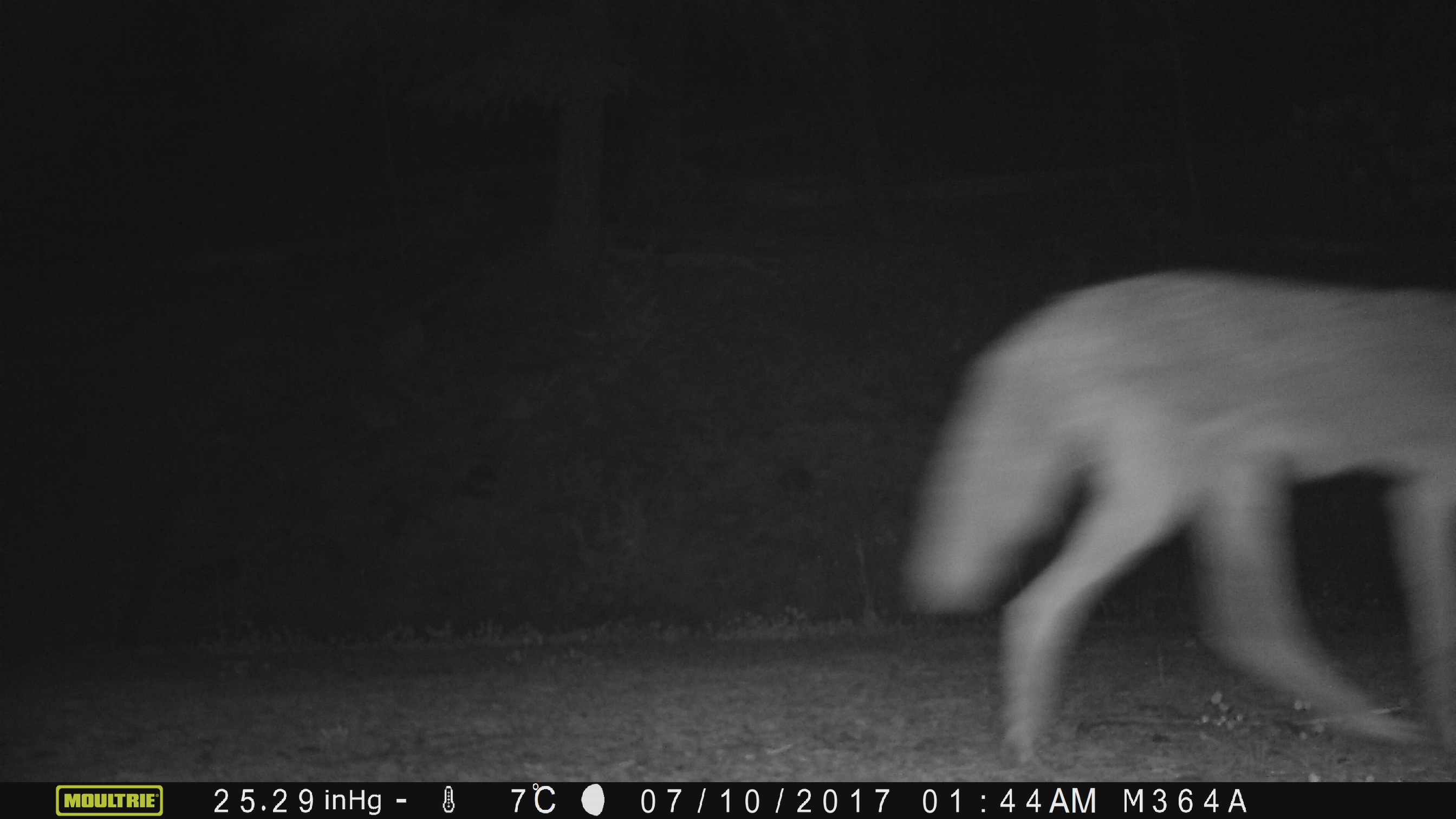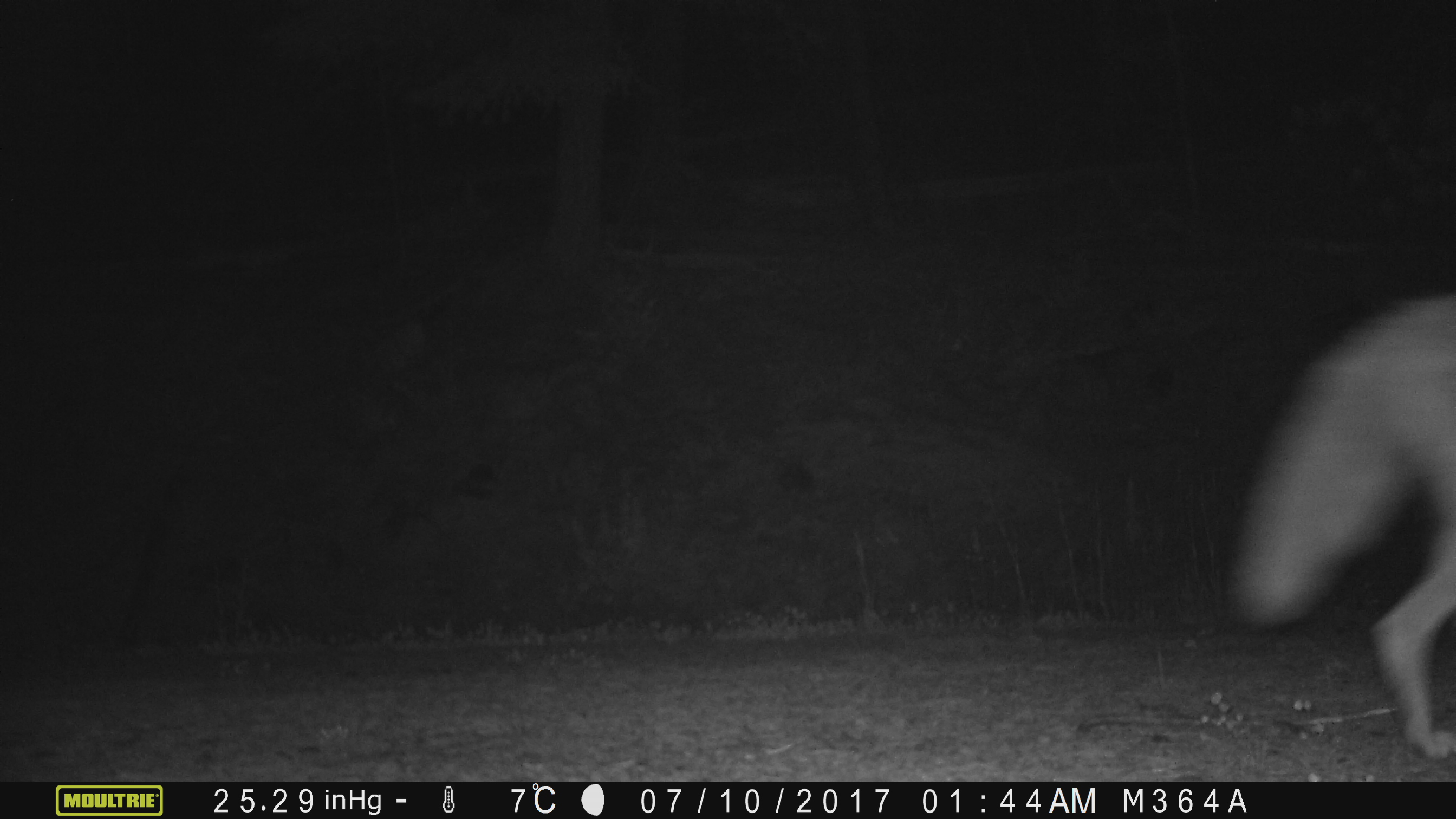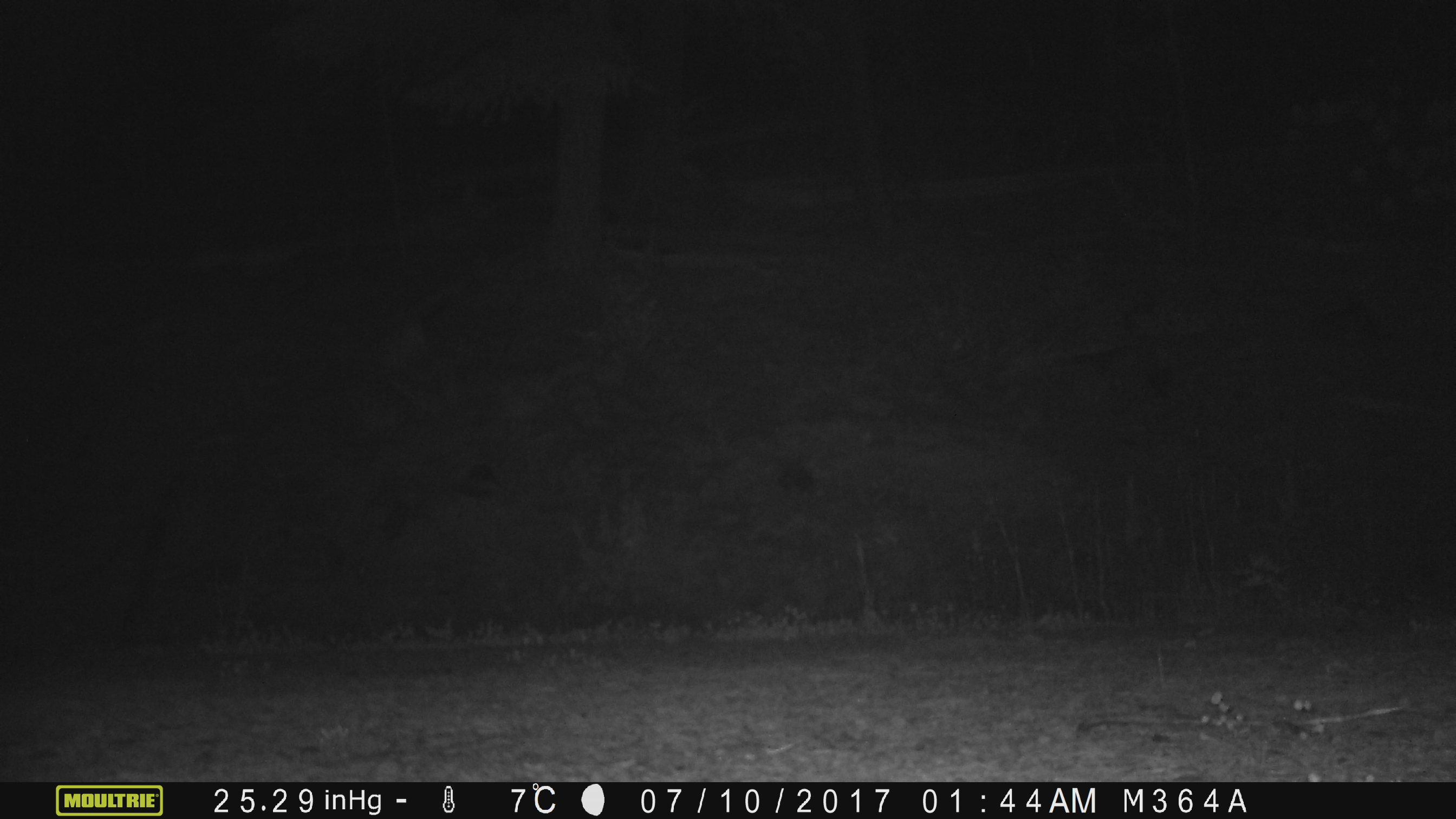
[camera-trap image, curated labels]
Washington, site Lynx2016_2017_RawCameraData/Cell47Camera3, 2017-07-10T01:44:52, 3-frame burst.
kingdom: Animalia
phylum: Chordata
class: Mammalia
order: Carnivora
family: Canidae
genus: Canis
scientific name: Canis latrans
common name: coyote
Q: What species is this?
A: Canis latrans (coyote).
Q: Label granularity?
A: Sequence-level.